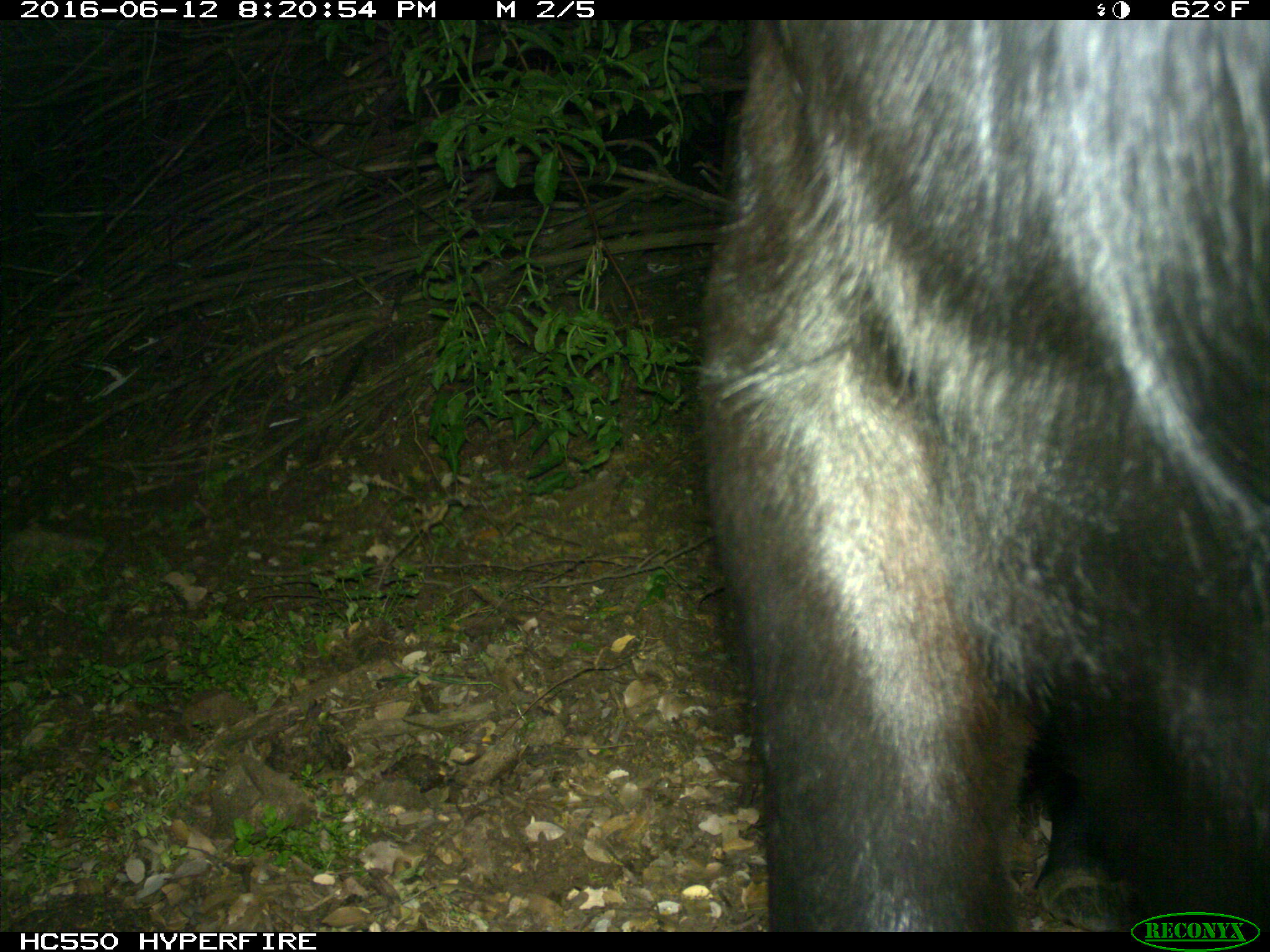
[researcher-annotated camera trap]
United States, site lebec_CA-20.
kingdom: Animalia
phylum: Chordata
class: Mammalia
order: Artiodactyla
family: Bovidae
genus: Bos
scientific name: Bos taurus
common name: domestic cow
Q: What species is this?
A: Bos taurus (domestic cow).